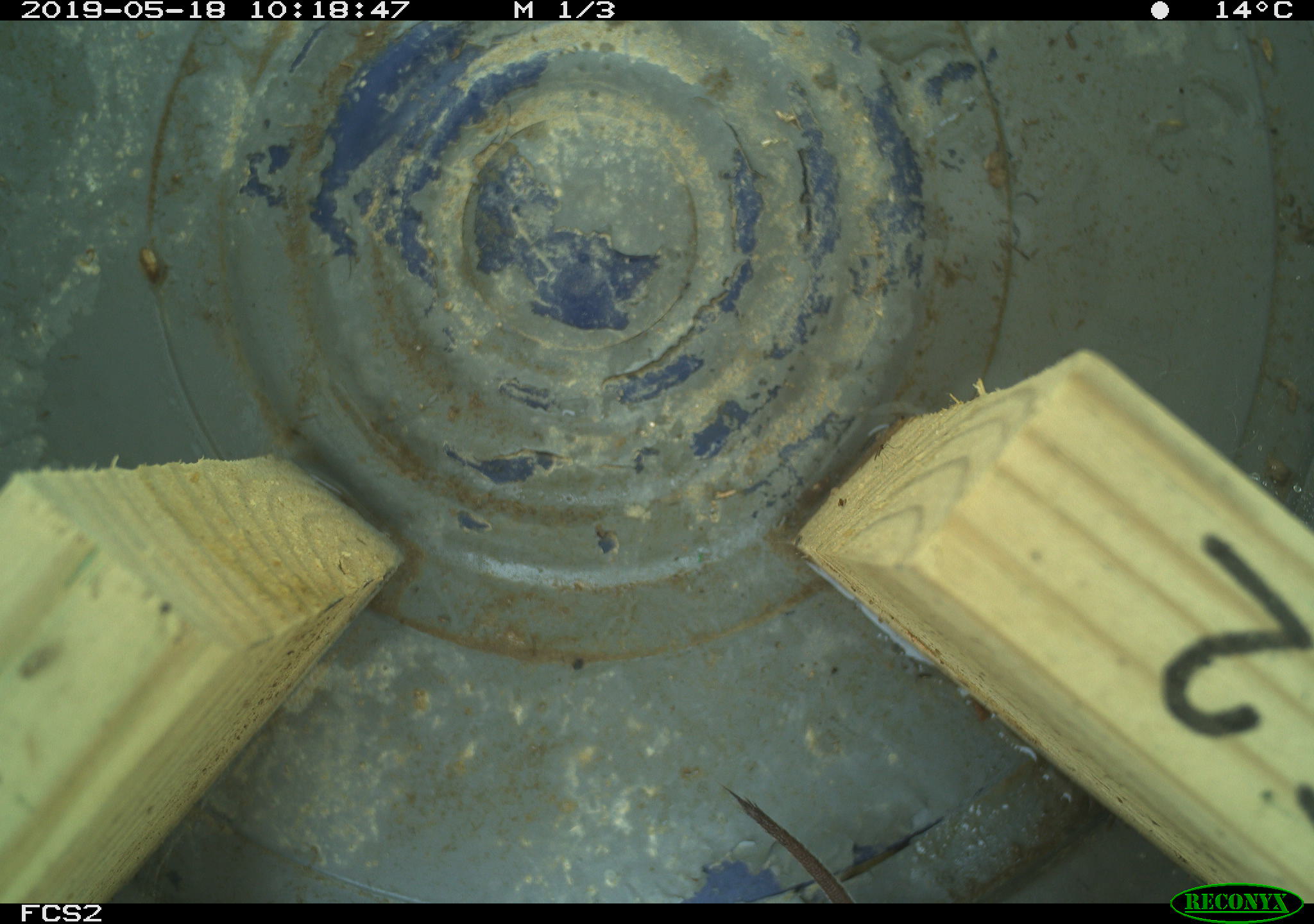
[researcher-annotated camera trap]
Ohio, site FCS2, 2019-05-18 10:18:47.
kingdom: Animalia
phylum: Chordata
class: Mammalia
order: Rodentia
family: Cricetidae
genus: Microtus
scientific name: Microtus pennsylvanicus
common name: meadow vole